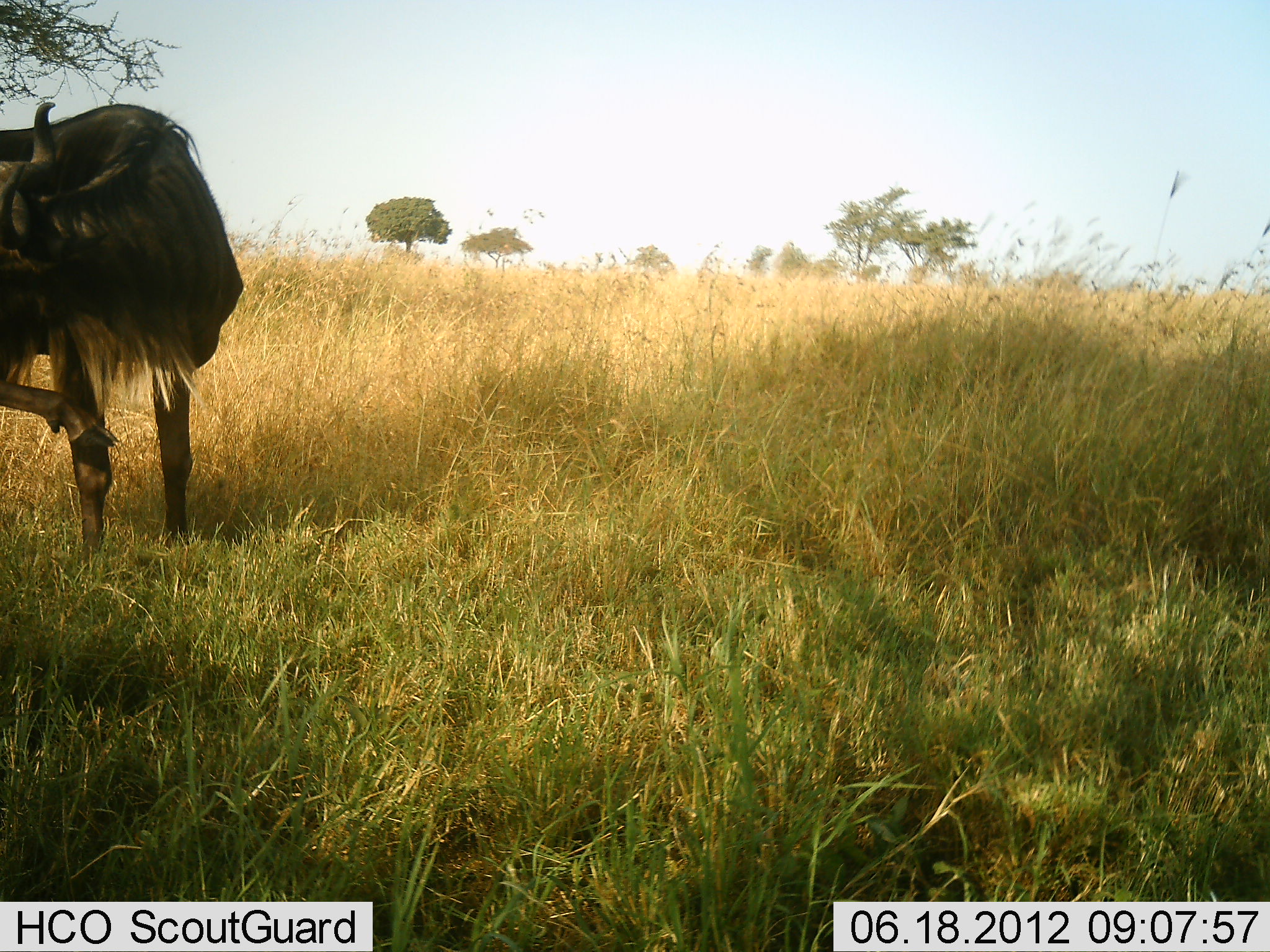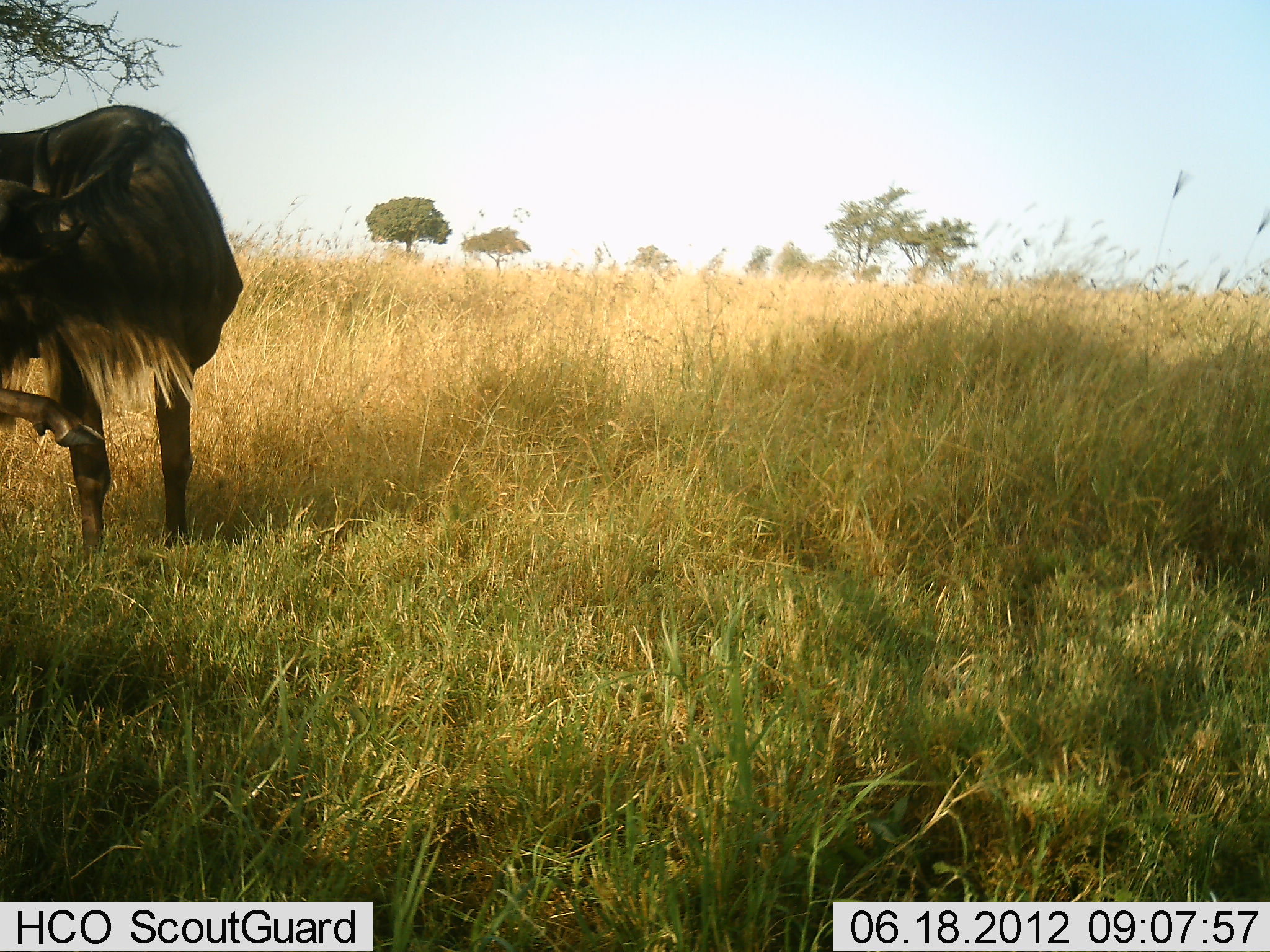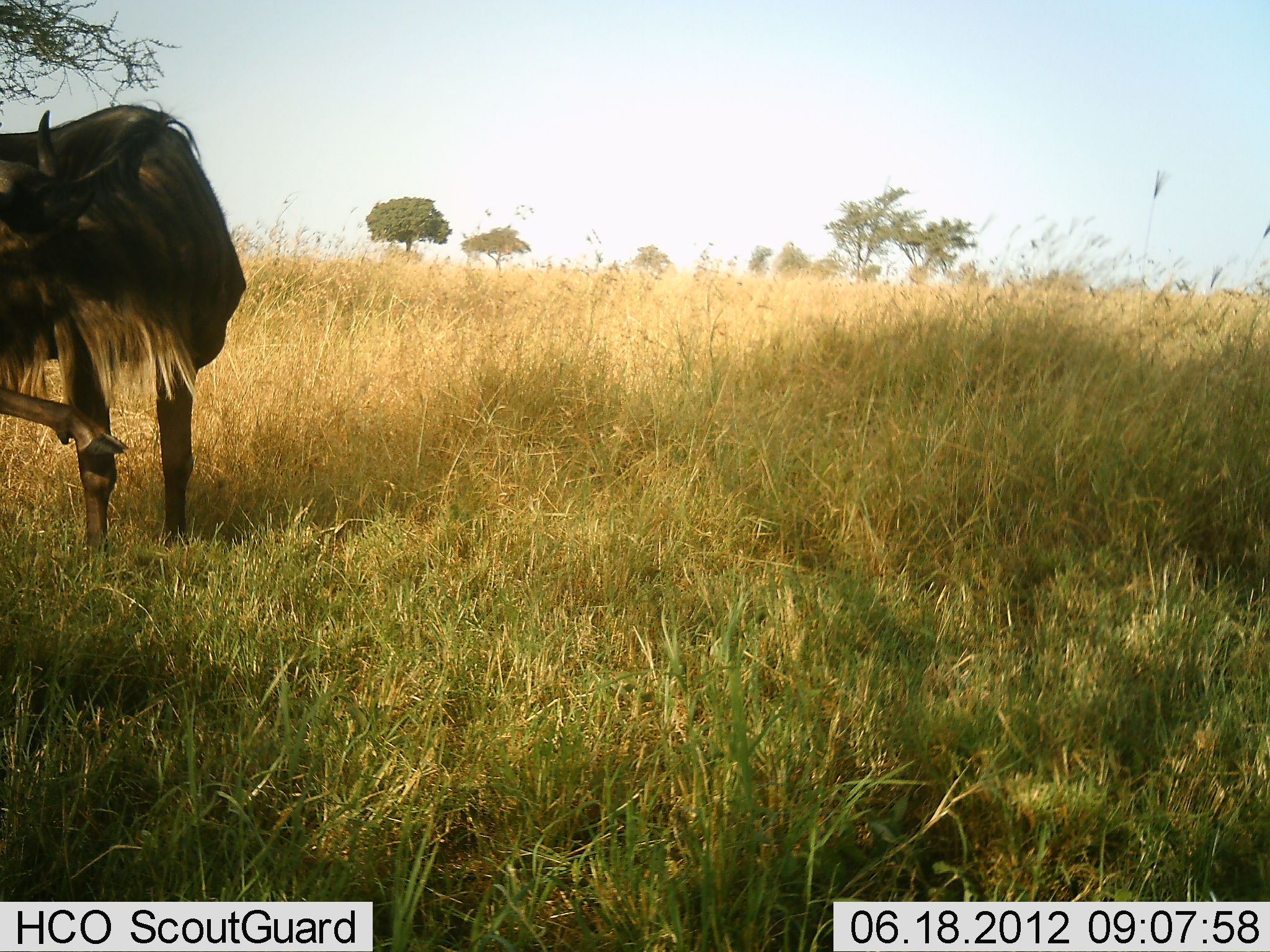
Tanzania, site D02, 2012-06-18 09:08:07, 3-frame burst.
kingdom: Animalia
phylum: Chordata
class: Mammalia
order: Artiodactyla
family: Bovidae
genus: Connochaetes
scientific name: Connochaetes taurinus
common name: blue wildebeest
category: wildebeest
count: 1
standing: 100%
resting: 0%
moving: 0%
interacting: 0%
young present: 0%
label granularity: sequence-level